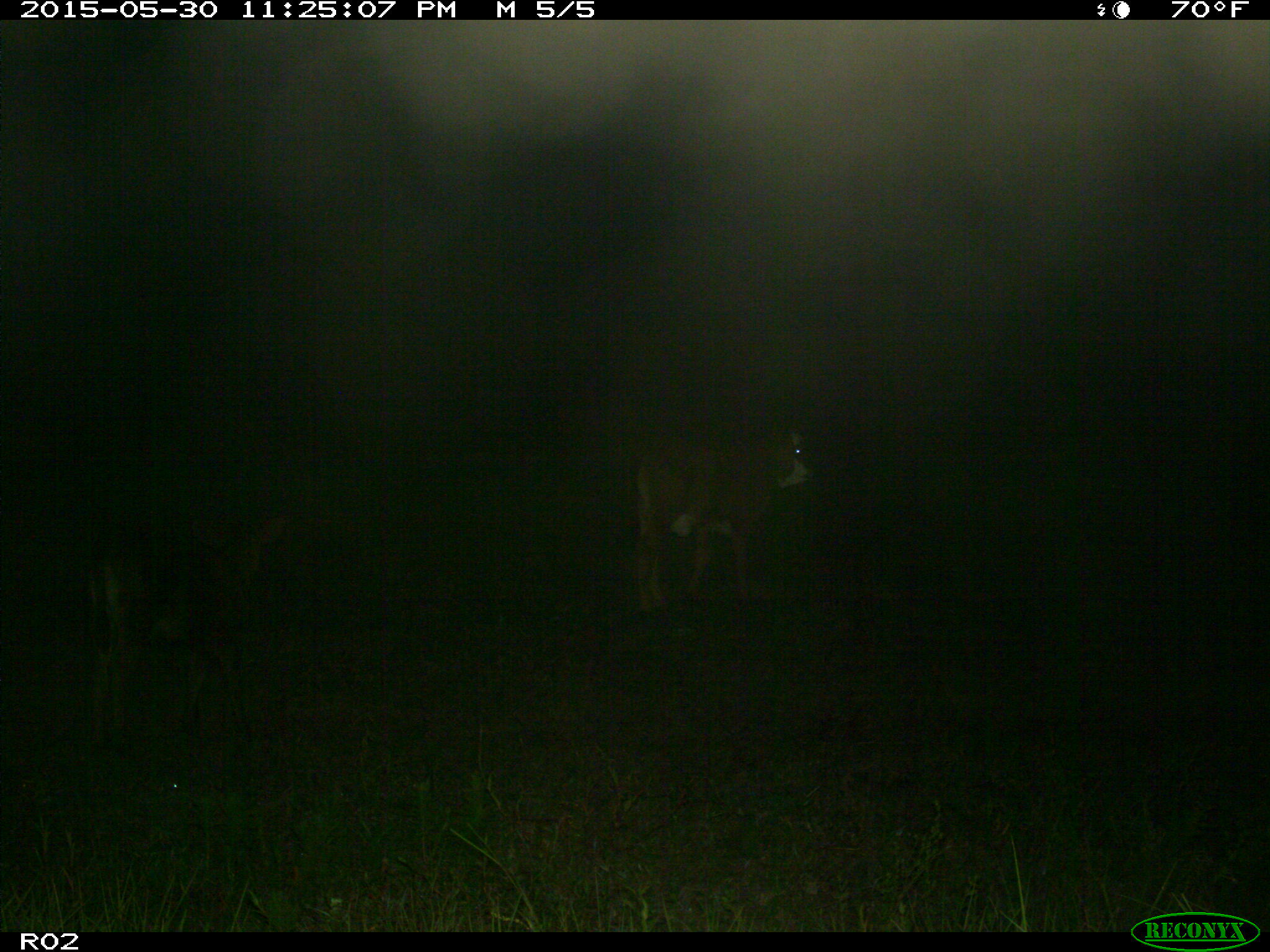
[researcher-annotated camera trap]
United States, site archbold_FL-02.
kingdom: Animalia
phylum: Chordata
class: Mammalia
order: Artiodactyla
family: Bovidae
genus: Bos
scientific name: Bos taurus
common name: domestic cow